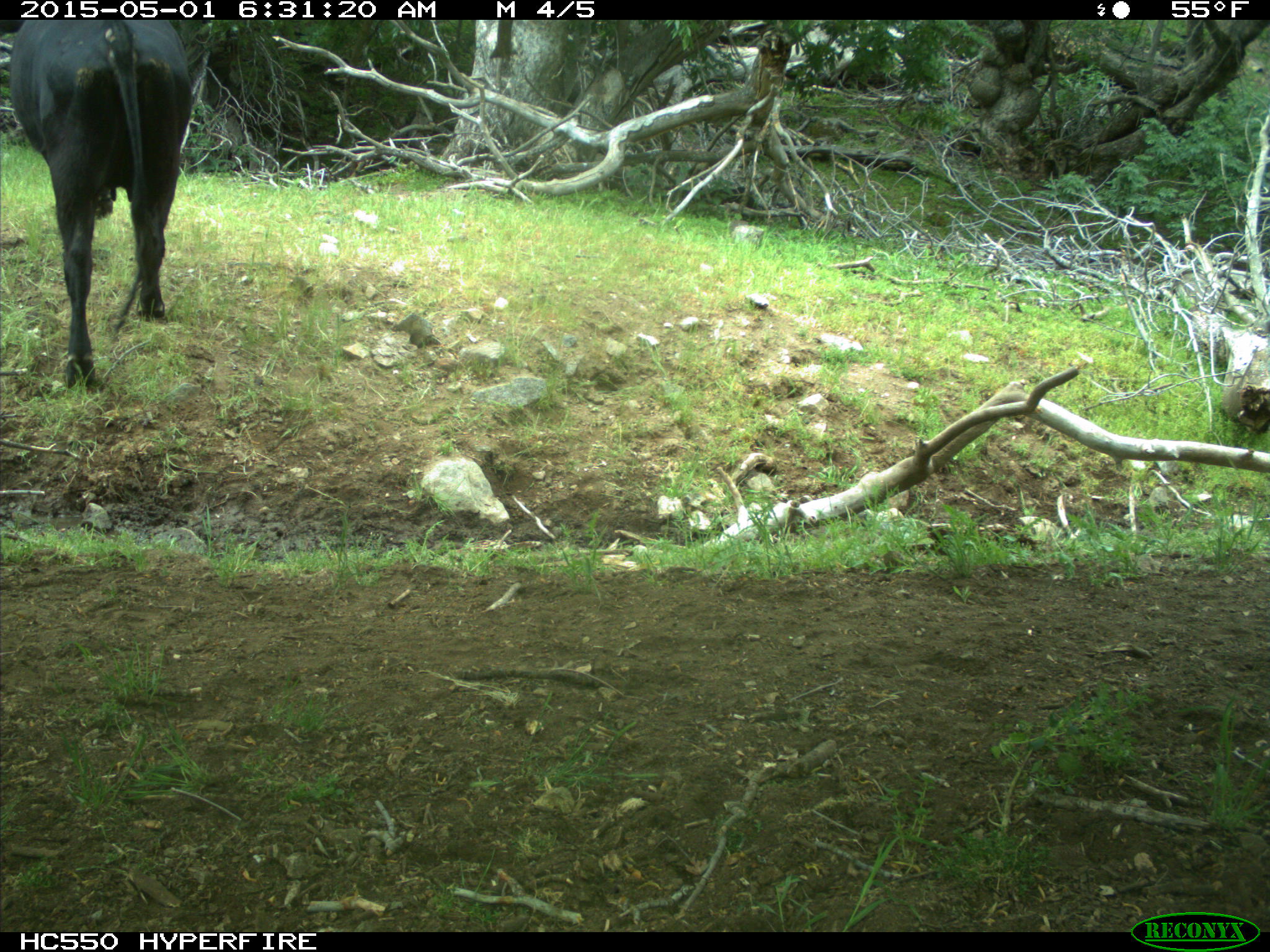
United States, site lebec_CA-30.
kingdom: Animalia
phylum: Chordata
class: Mammalia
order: Artiodactyla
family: Bovidae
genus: Bos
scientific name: Bos taurus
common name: domestic cow